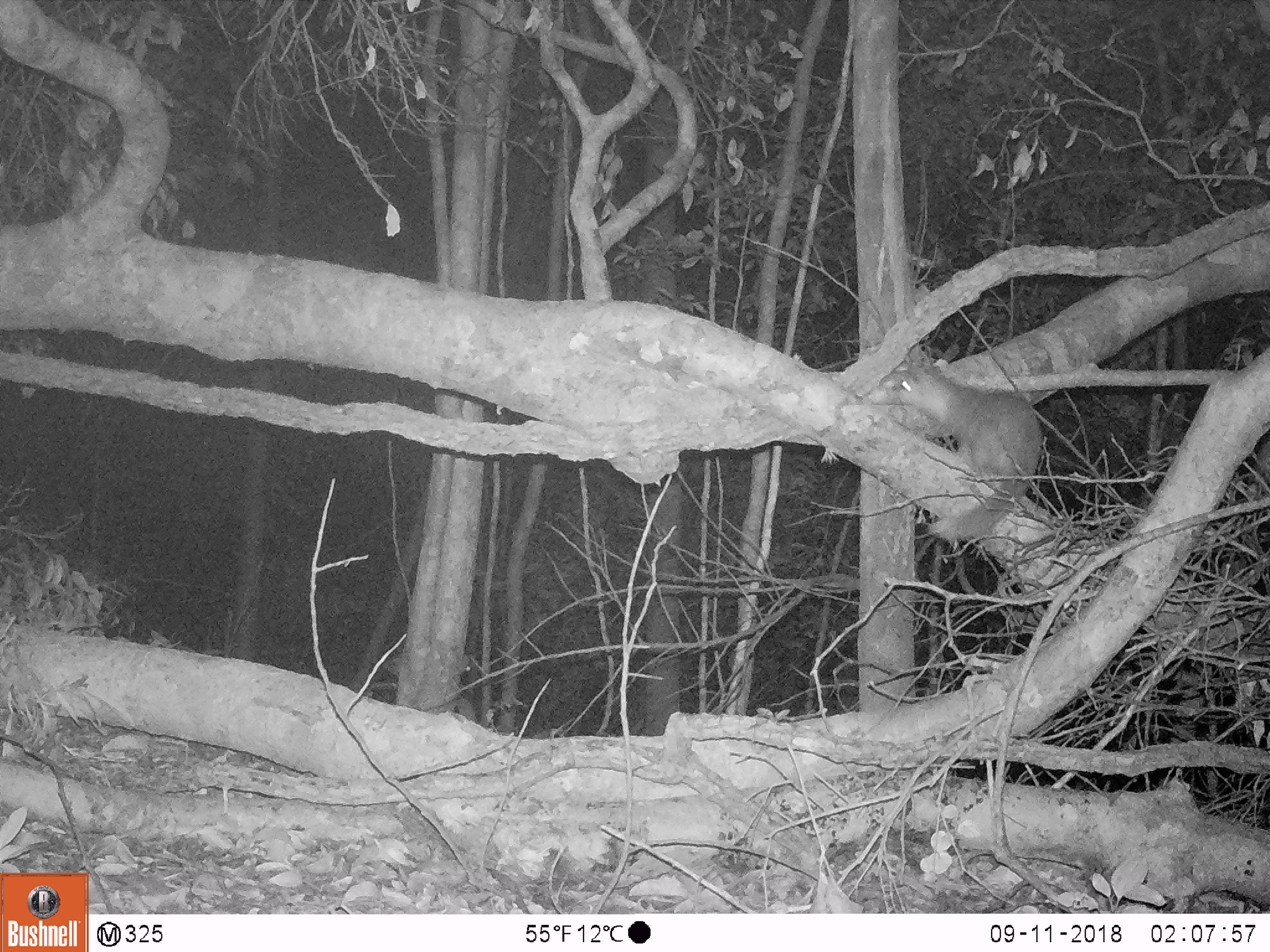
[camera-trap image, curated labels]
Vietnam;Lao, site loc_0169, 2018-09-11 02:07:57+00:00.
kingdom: Animalia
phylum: Chordata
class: Mammalia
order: Carnivora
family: Mustelidae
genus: Melogale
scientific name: Melogale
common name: ferret badger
Ferret badger (Melogale). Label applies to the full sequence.